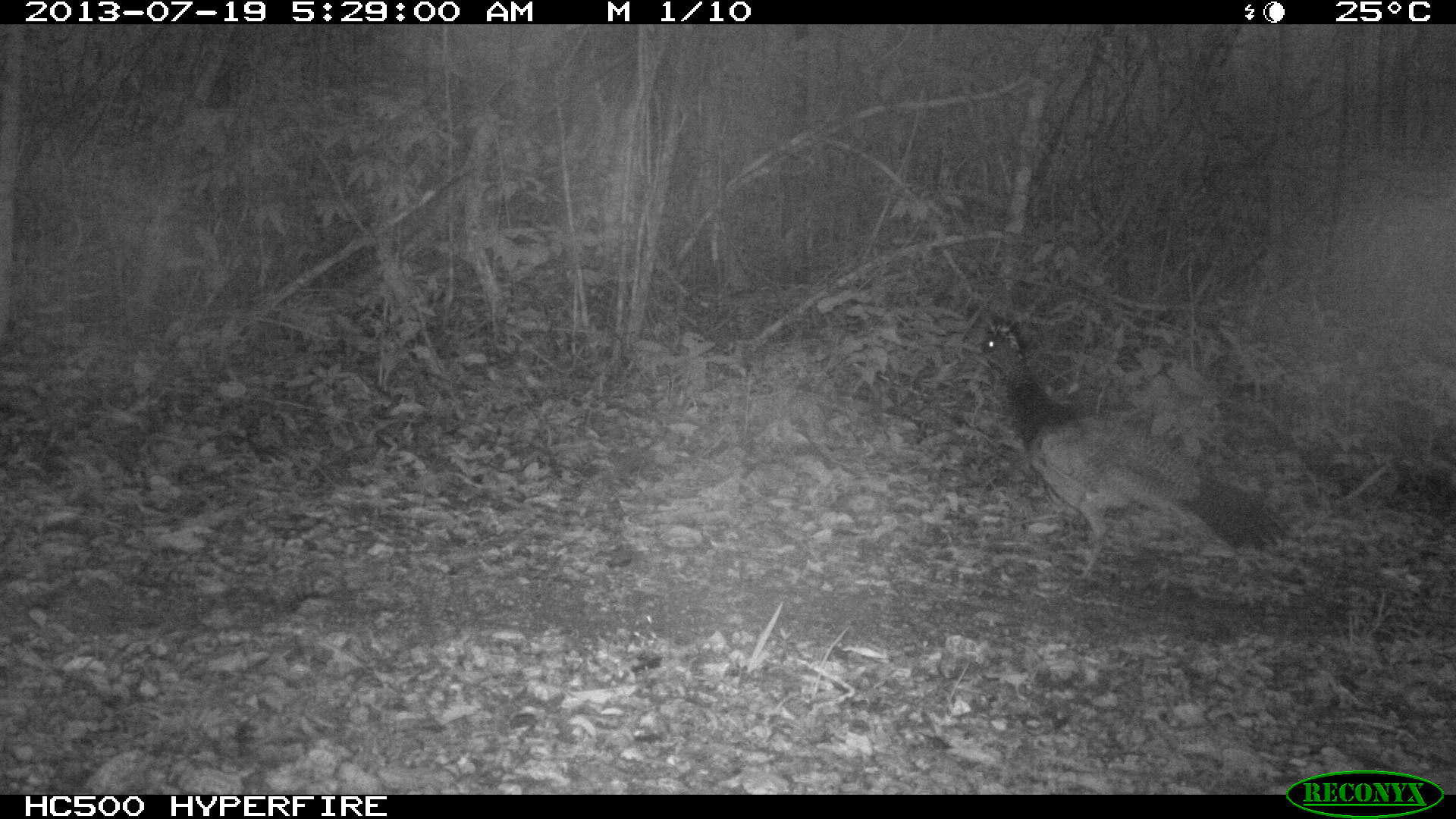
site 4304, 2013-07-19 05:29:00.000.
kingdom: Animalia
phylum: Chordata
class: Aves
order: Galliformes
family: Cracidae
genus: Crax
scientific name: Crax rubra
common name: great curassow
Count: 1.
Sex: female.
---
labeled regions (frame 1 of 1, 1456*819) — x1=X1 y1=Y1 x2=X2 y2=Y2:
crax rubra: x1=970 y1=312 x2=1289 y2=602